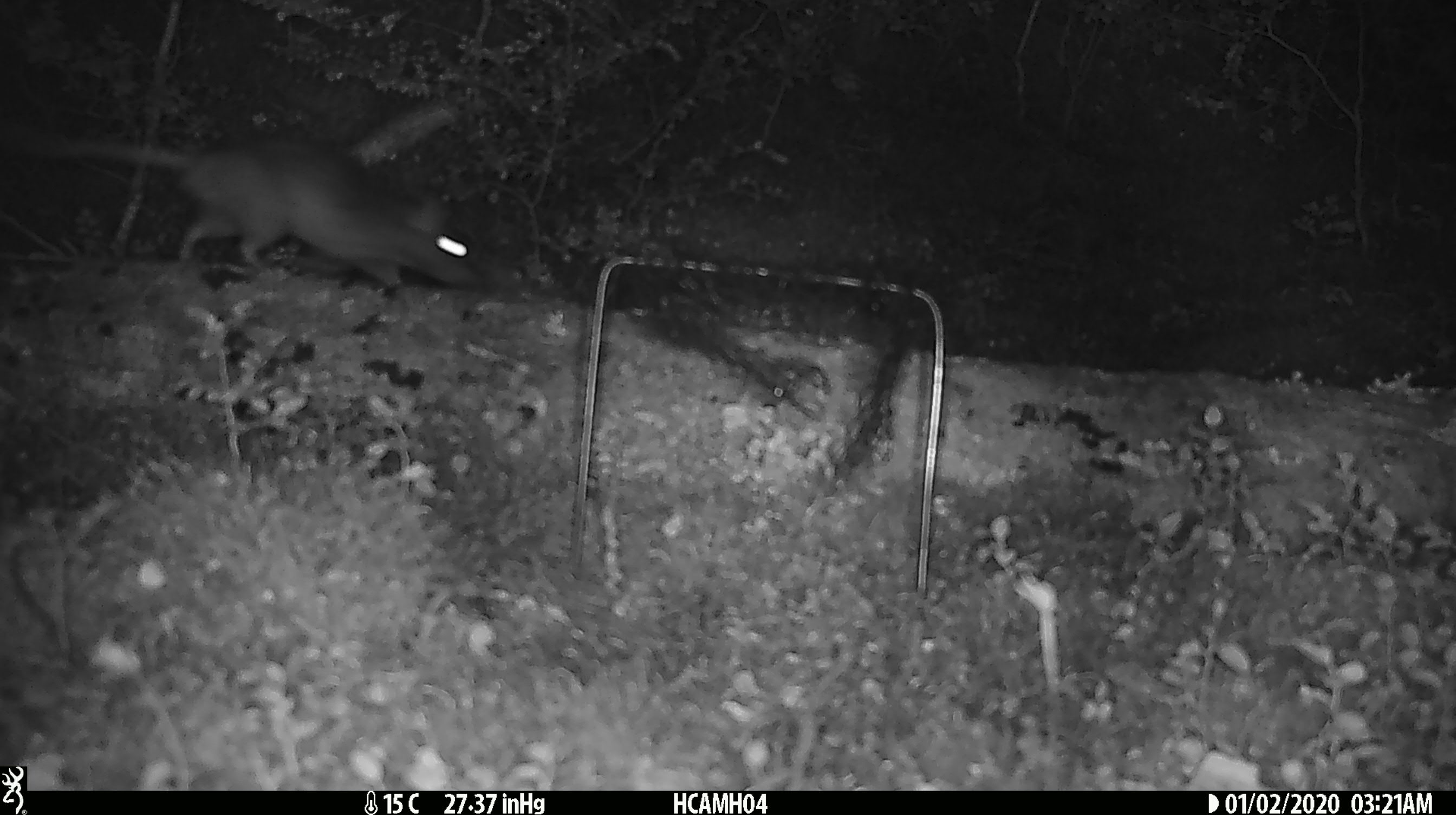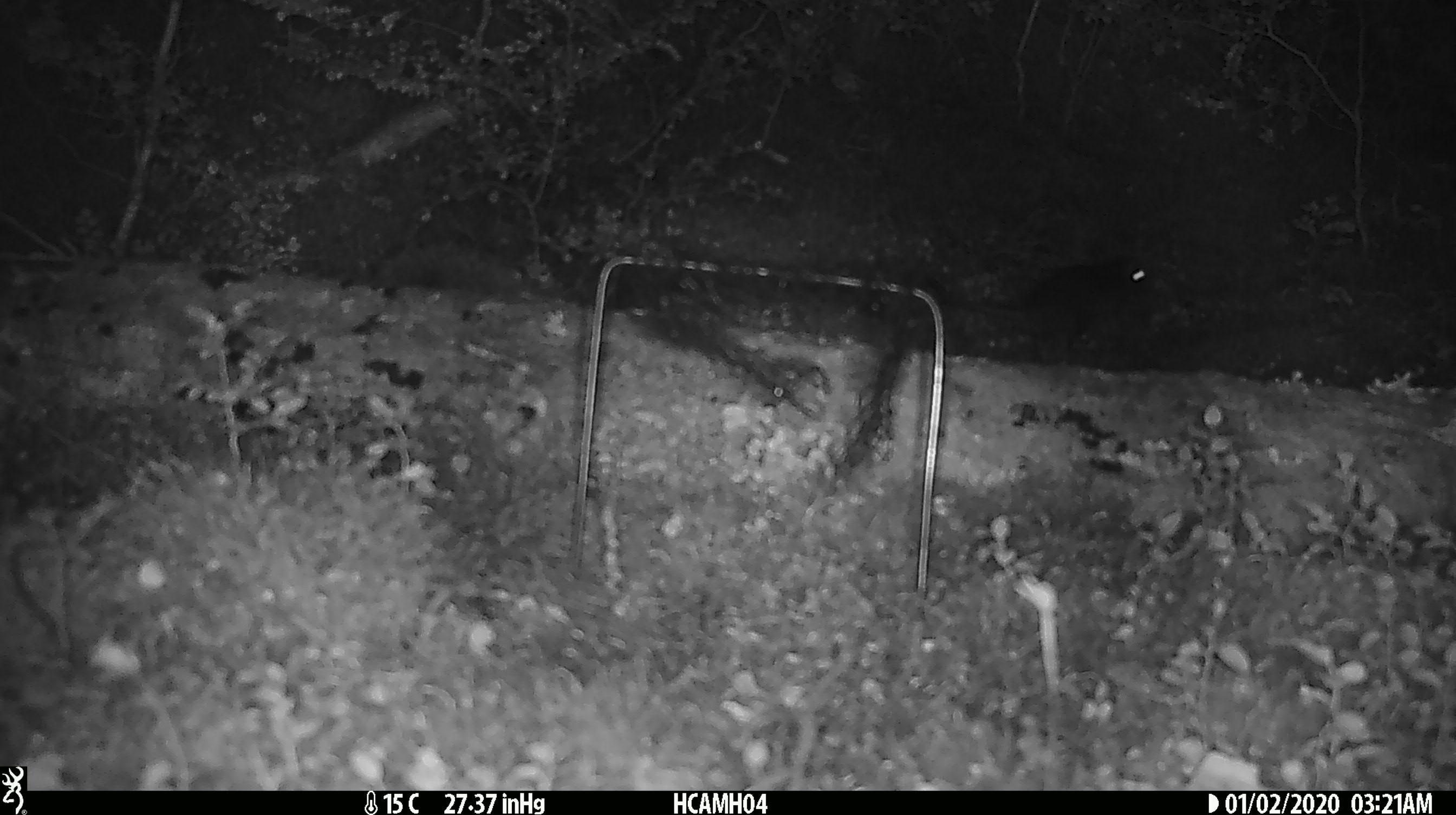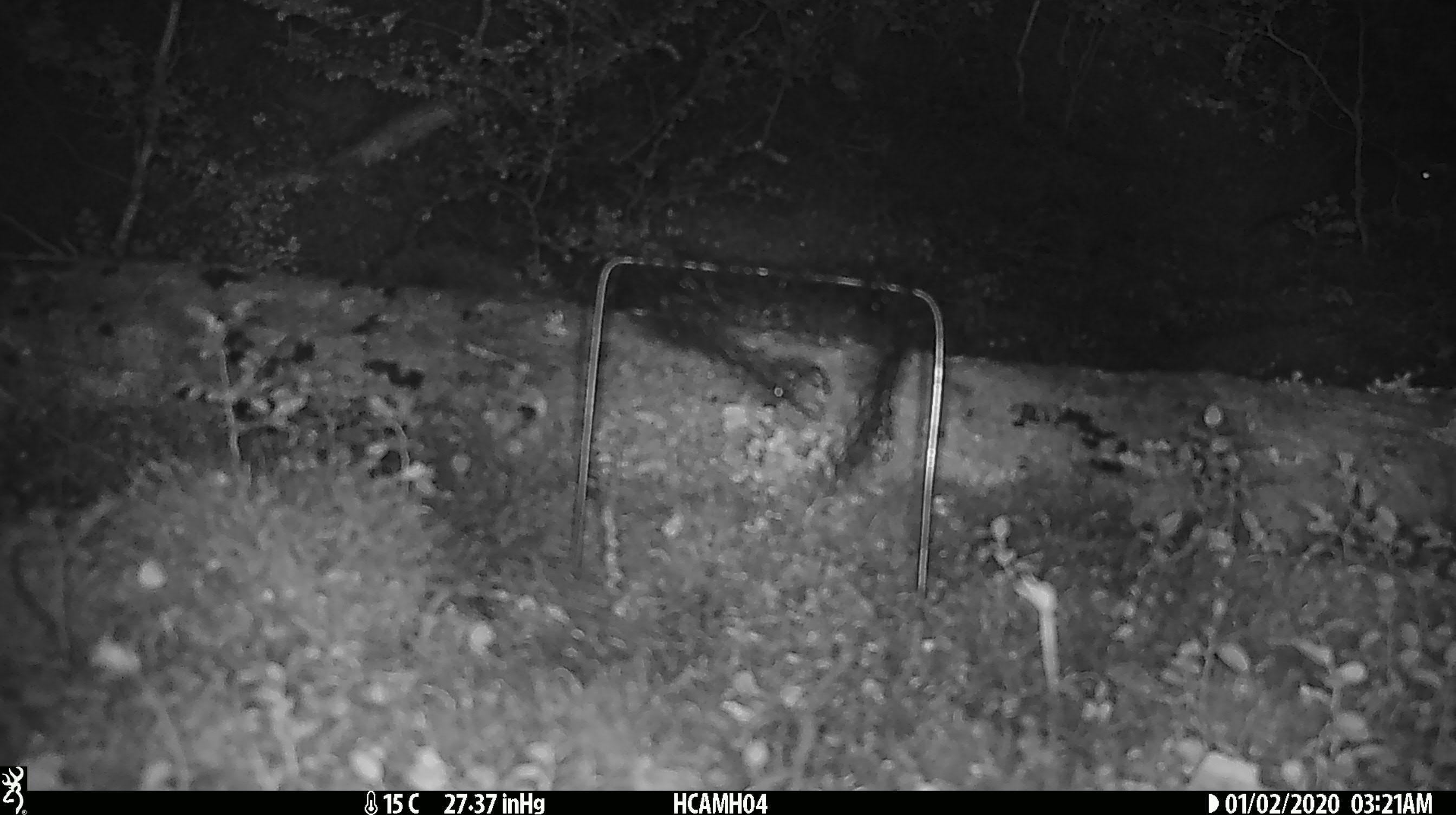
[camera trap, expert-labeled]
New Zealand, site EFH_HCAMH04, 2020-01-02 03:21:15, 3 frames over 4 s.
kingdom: Animalia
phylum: Chordata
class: Mammalia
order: Rodentia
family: Muridae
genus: Rattus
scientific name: Rattus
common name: rat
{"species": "rat (Rattus)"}